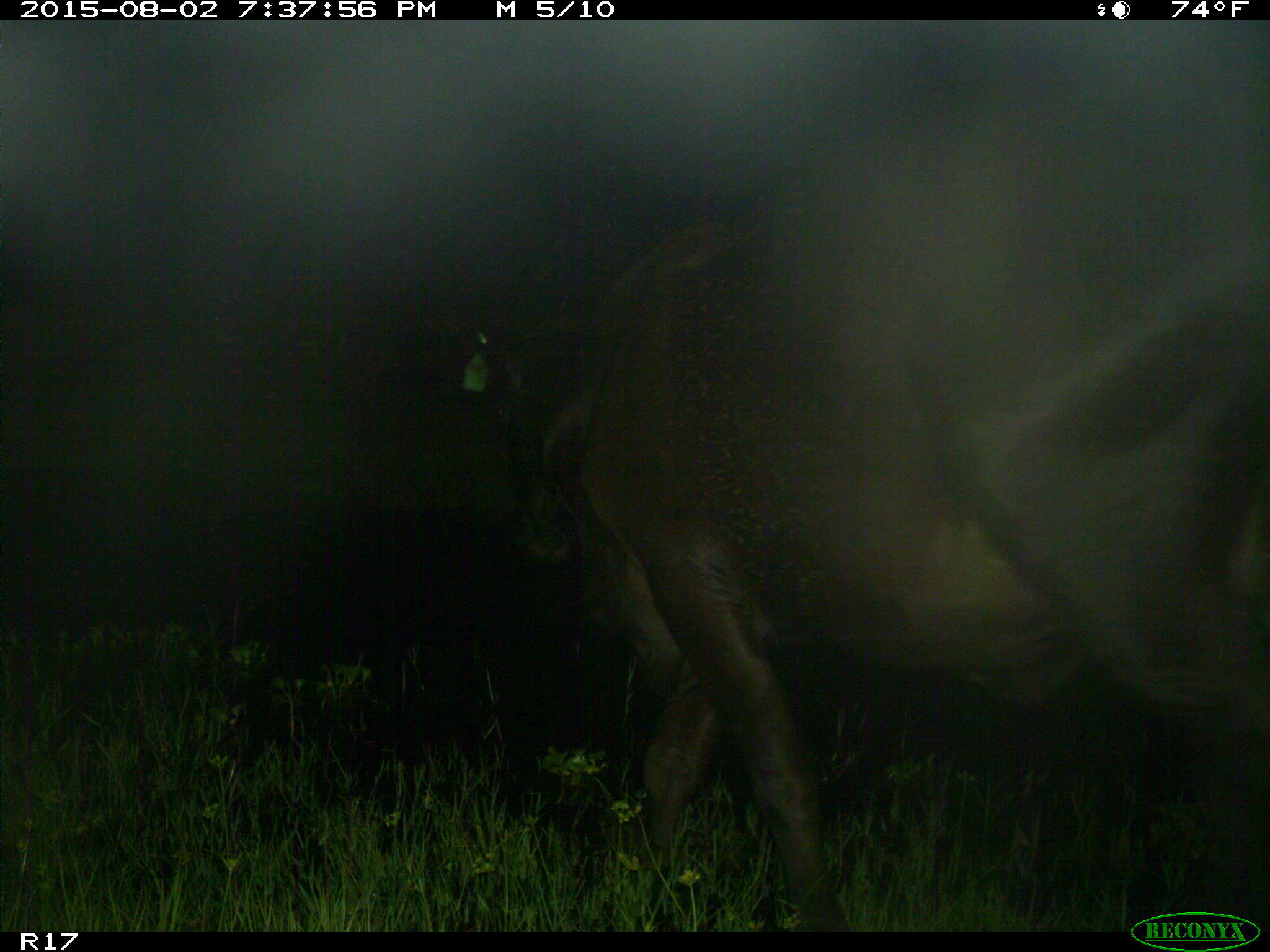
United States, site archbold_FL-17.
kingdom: Animalia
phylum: Chordata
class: Mammalia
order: Artiodactyla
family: Bovidae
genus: Bos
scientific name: Bos taurus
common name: domestic cow